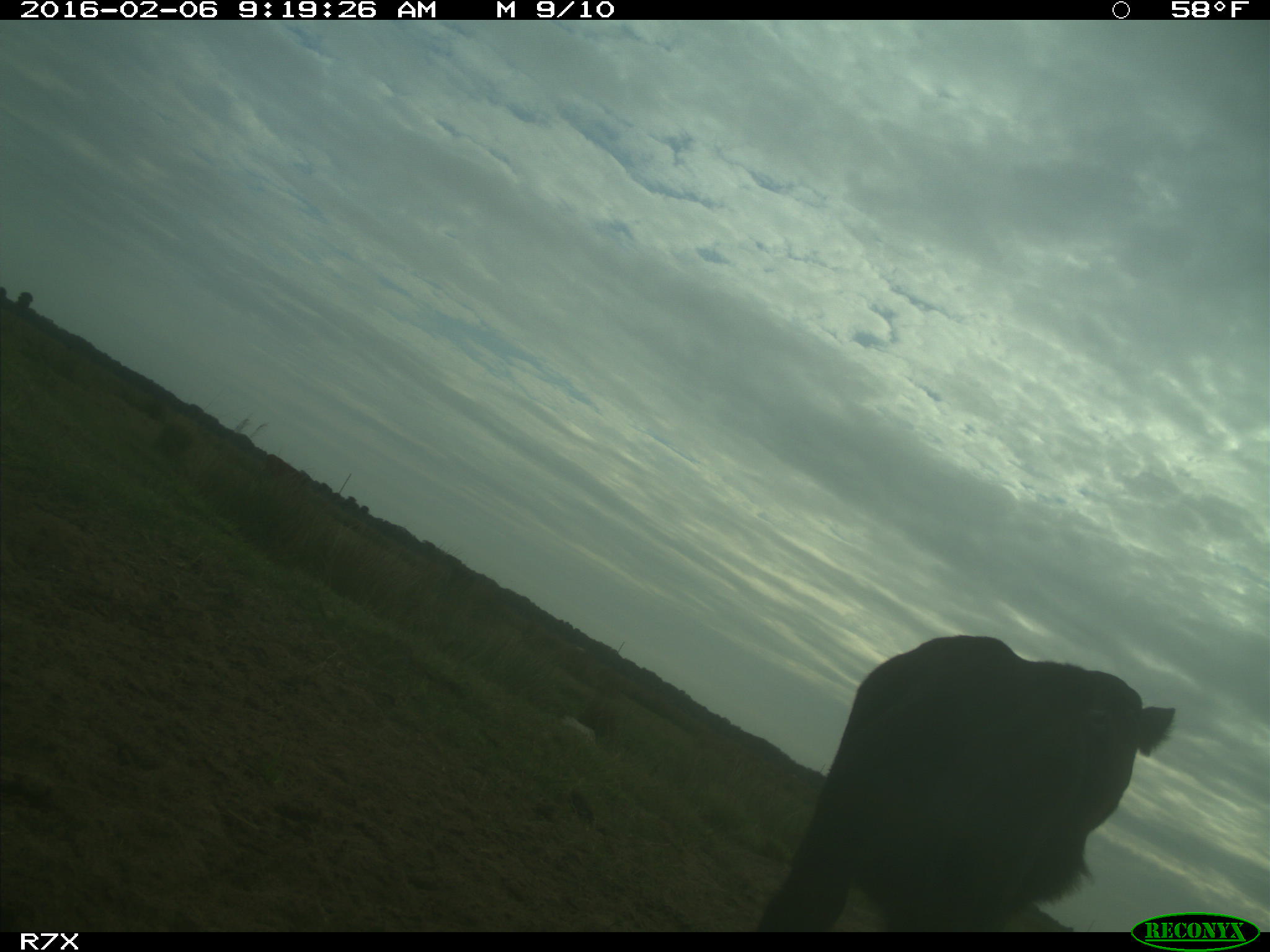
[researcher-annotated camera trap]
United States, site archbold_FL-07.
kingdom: Animalia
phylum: Chordata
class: Mammalia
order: Artiodactyla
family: Bovidae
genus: Bos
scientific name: Bos taurus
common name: domestic cow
Bos taurus (domestic cow).